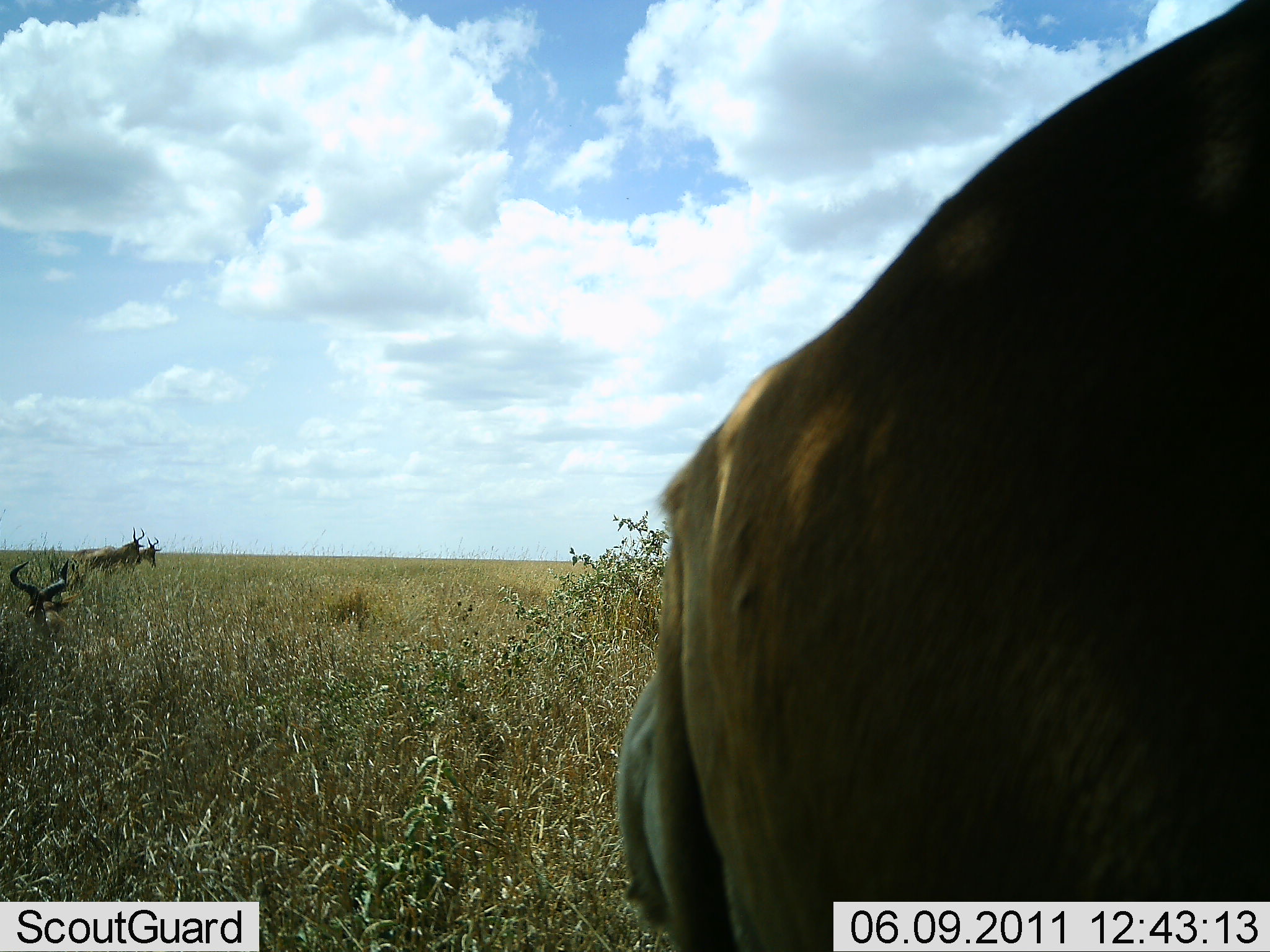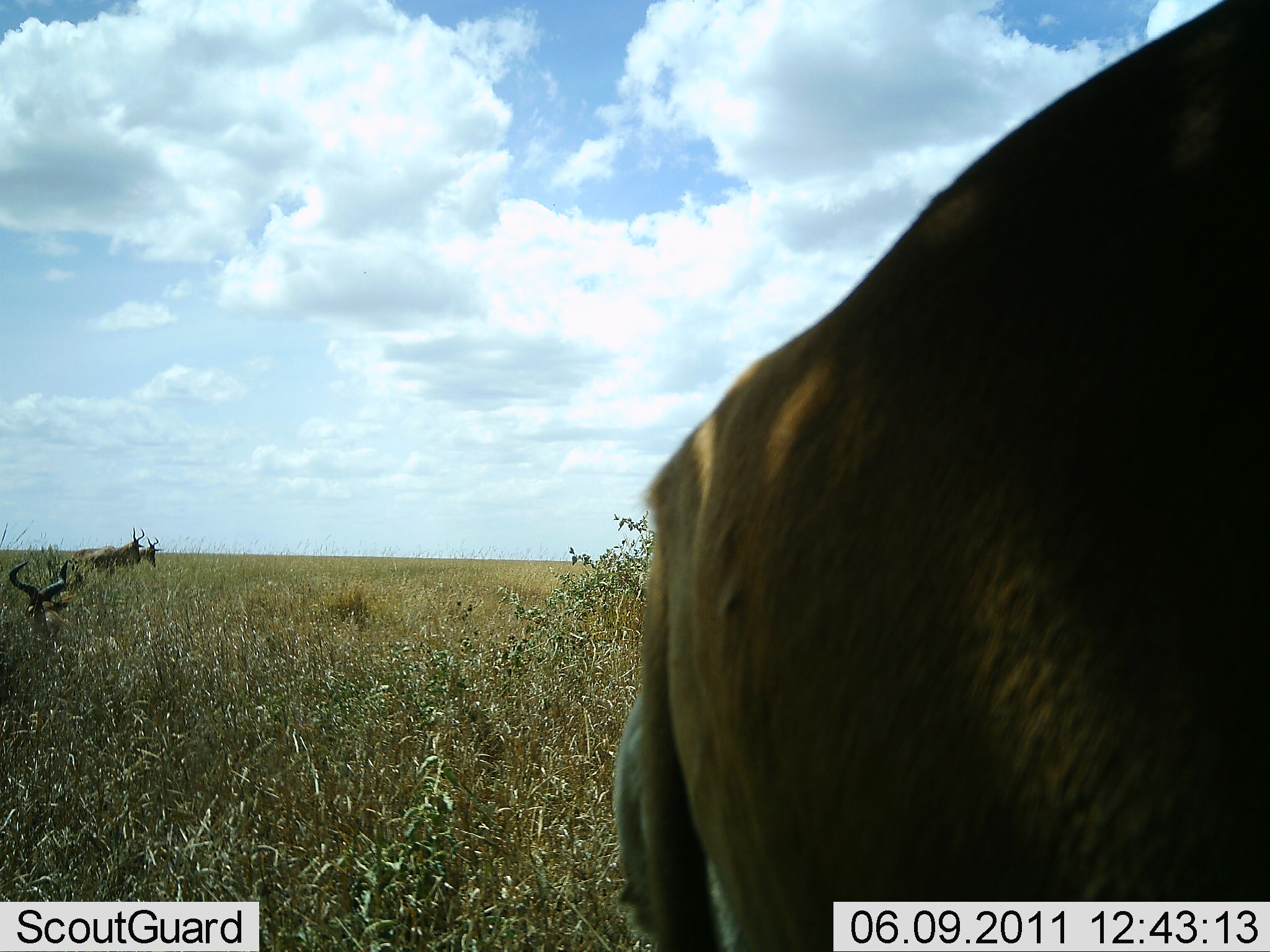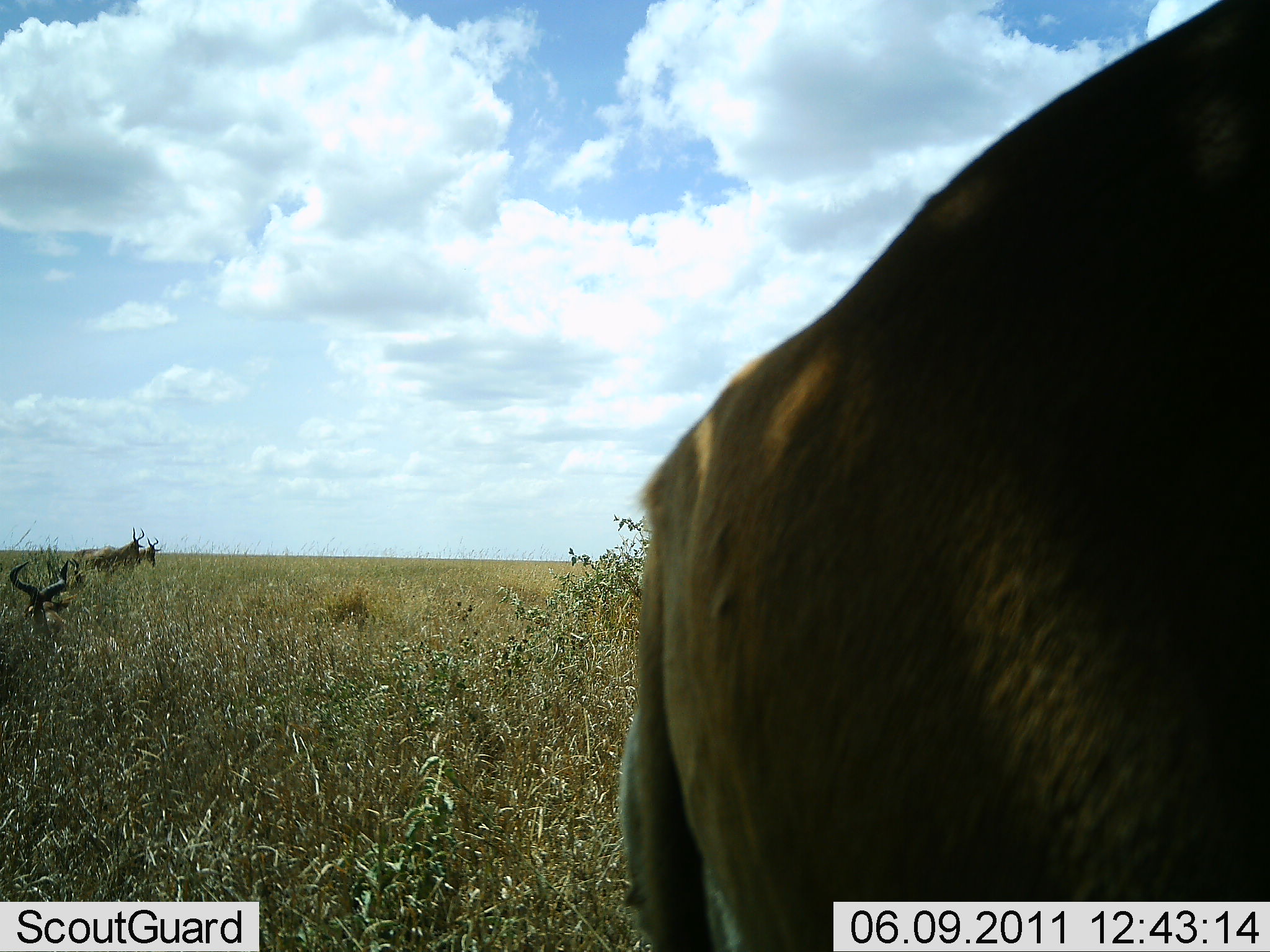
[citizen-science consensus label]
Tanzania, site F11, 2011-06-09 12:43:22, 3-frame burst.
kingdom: Animalia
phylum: Chordata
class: Mammalia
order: Artiodactyla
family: Bovidae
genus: Alcelaphus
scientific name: Alcelaphus buselaphus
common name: hartebeest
Hartebeest (Alcelaphus buselaphus), count 4. Behavior (volunteer vote fractions): standing 85%, resting 54%, moving 8%, interacting 0%. Young present (vote fraction): 0%. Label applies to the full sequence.